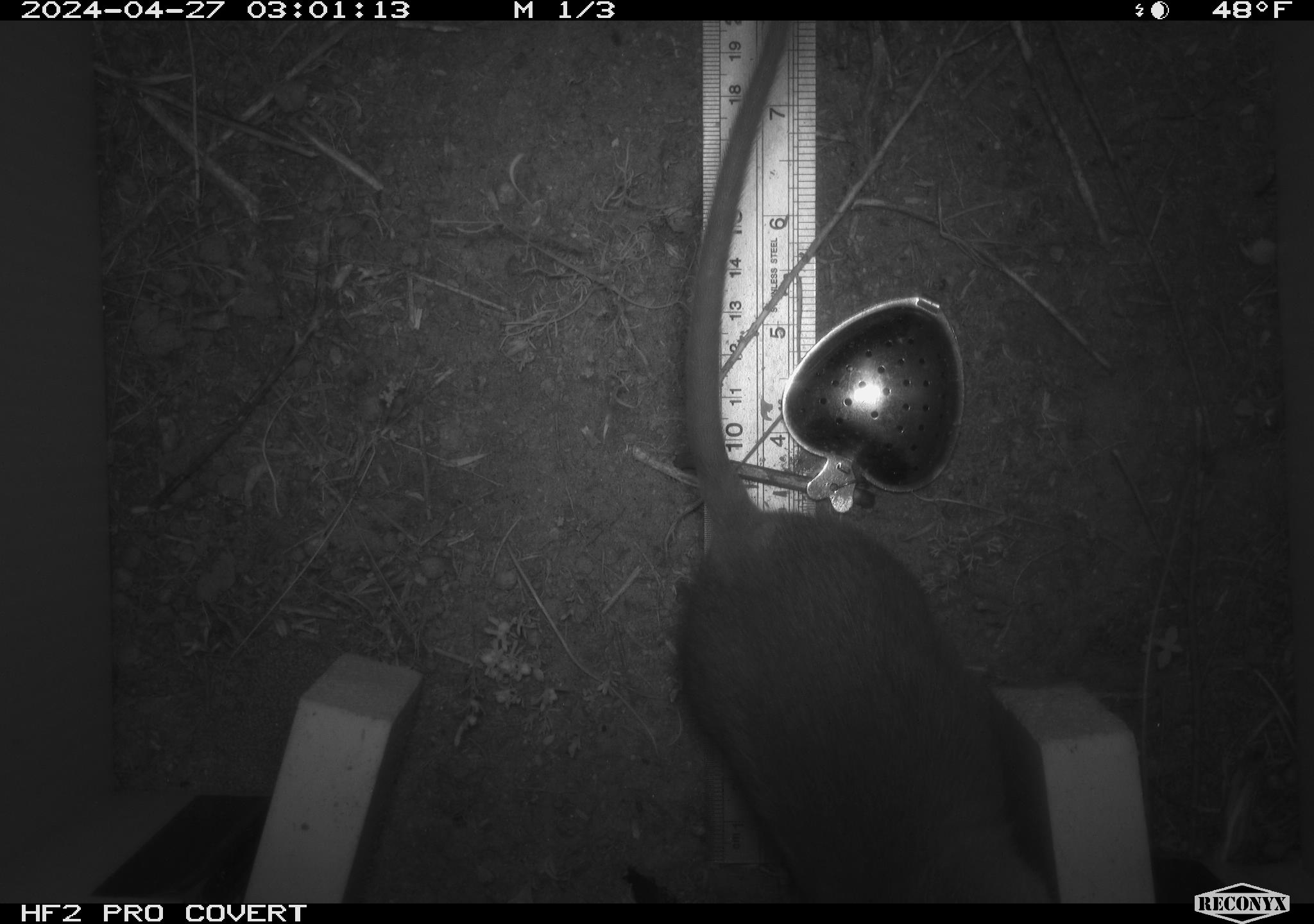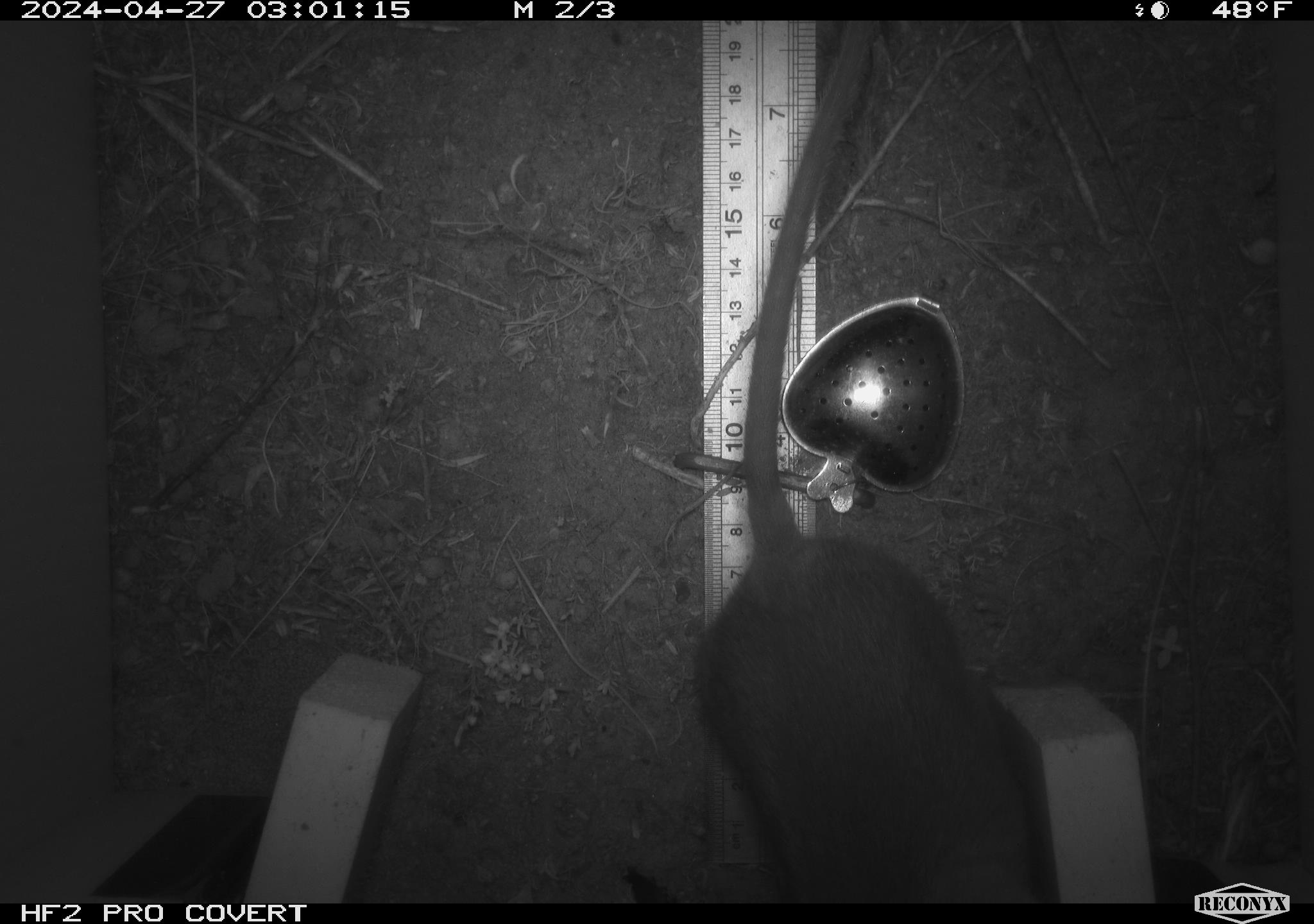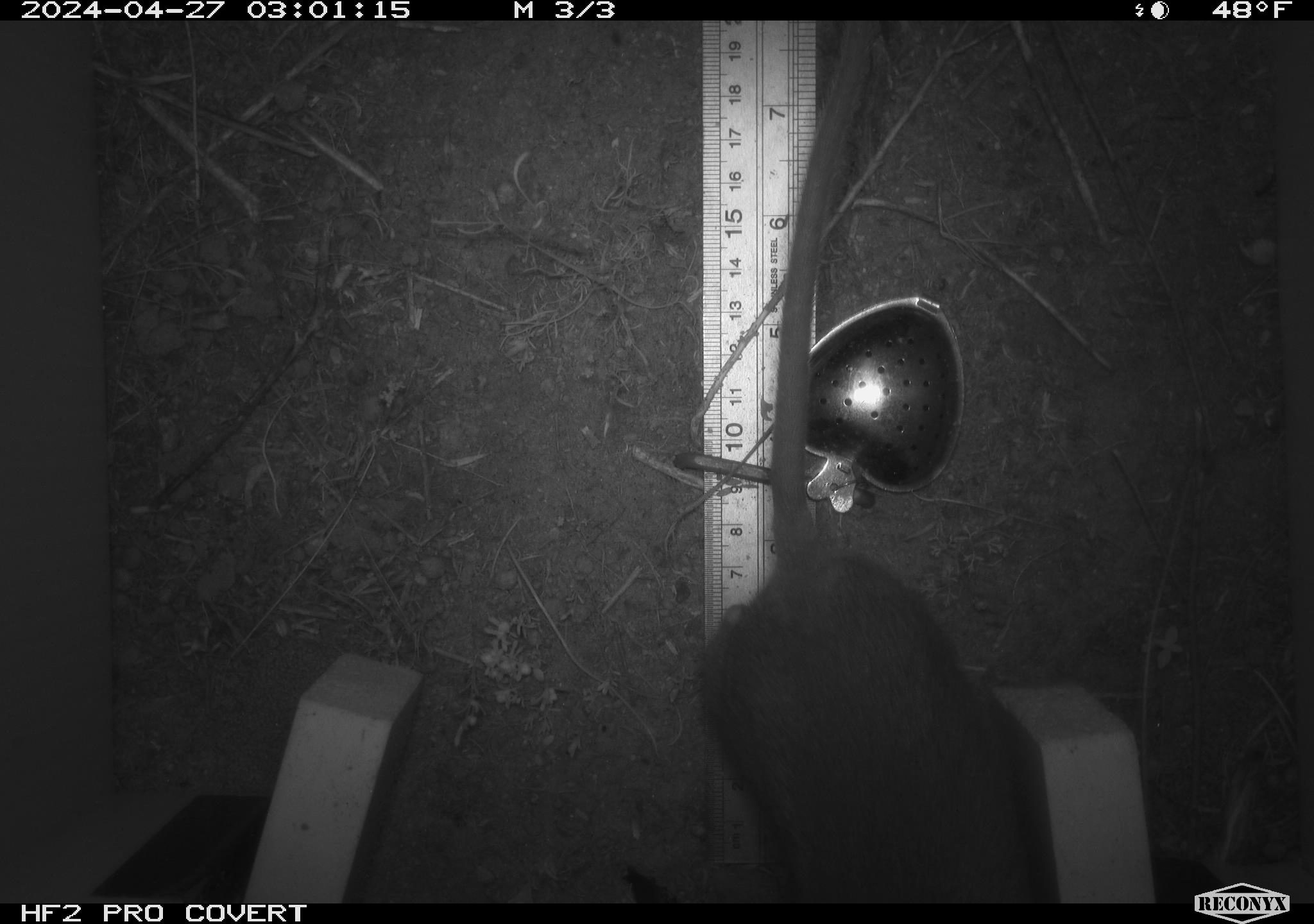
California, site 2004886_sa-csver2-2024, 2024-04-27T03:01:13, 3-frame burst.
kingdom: Animalia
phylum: Chordata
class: Mammalia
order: Rodentia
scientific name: Rodentia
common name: rodent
Rodent (Rodentia).